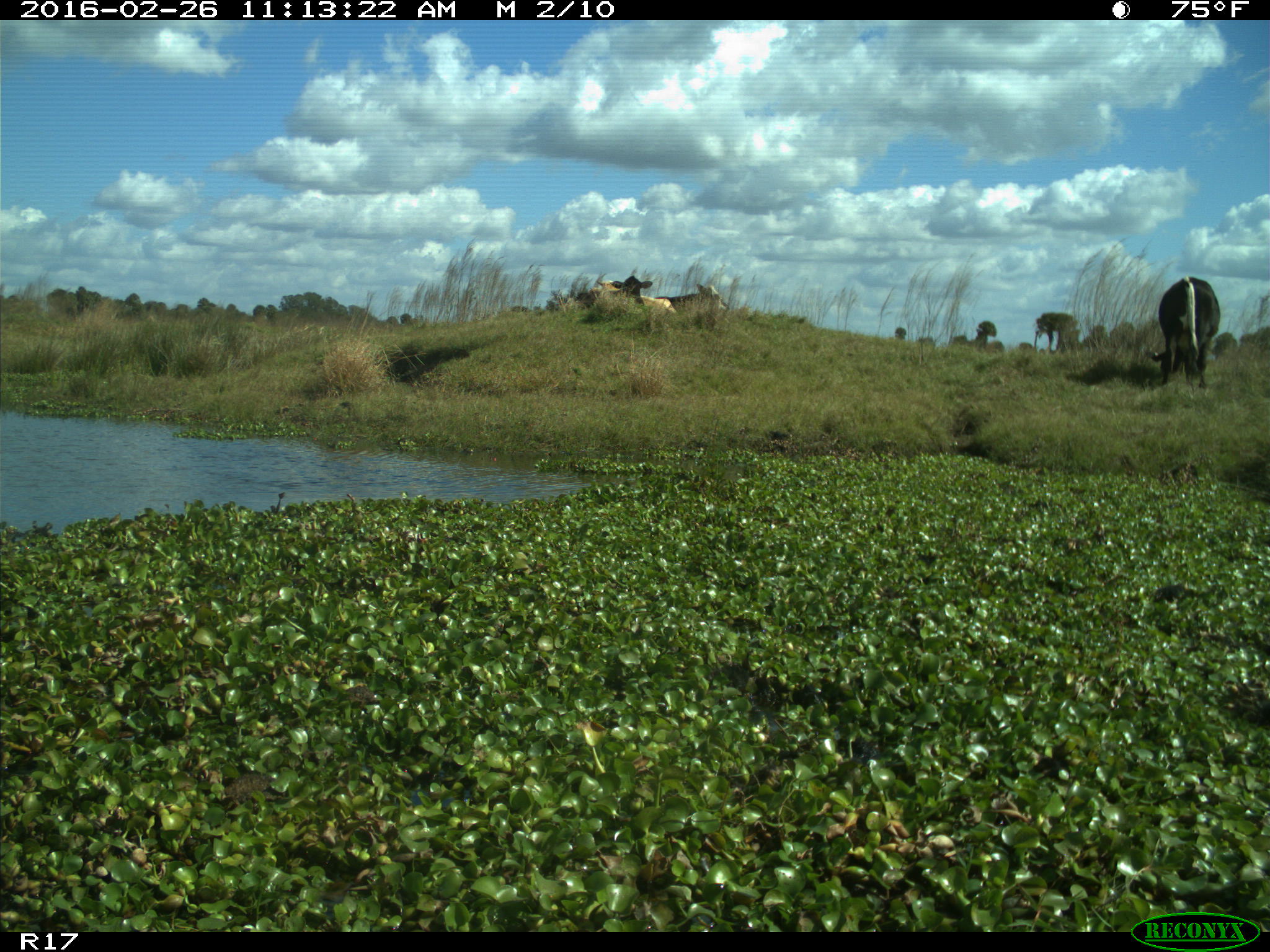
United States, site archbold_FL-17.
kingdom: Animalia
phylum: Chordata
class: Mammalia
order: Artiodactyla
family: Bovidae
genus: Bos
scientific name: Bos taurus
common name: domestic cow